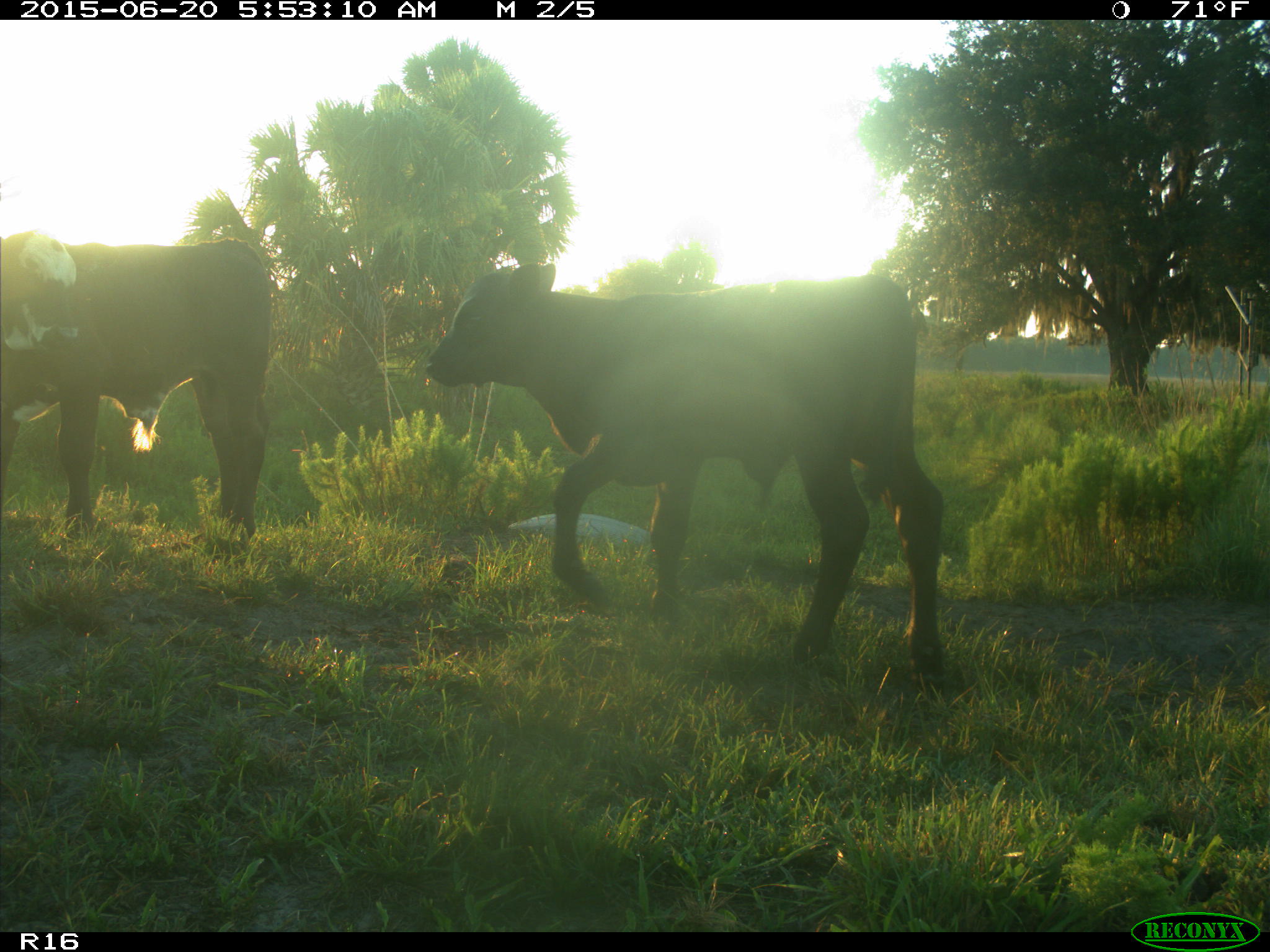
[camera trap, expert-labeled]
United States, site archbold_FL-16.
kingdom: Animalia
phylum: Chordata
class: Mammalia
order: Artiodactyla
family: Bovidae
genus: Bos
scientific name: Bos taurus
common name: domestic cow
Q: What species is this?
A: Bos taurus (domestic cow).